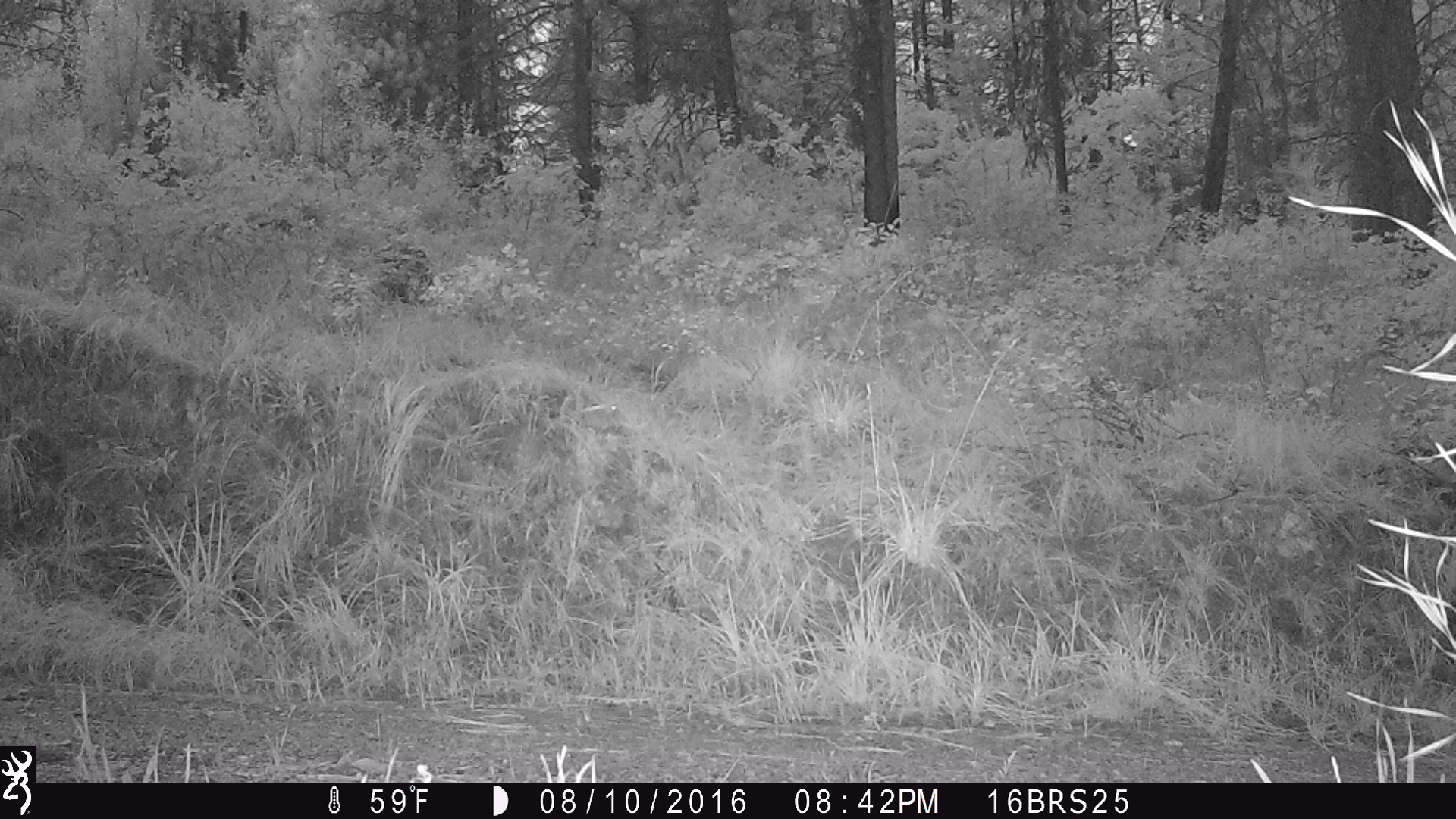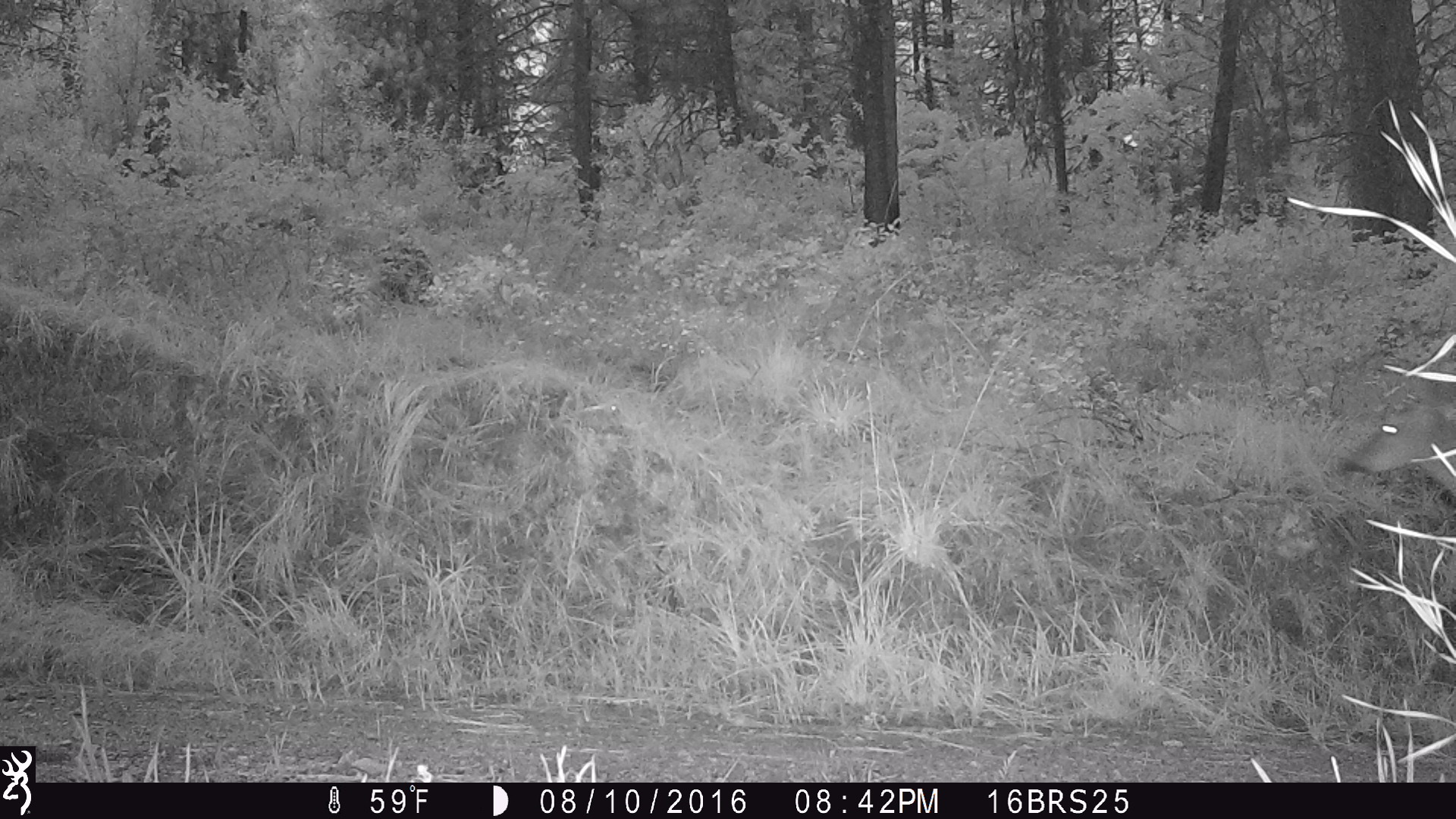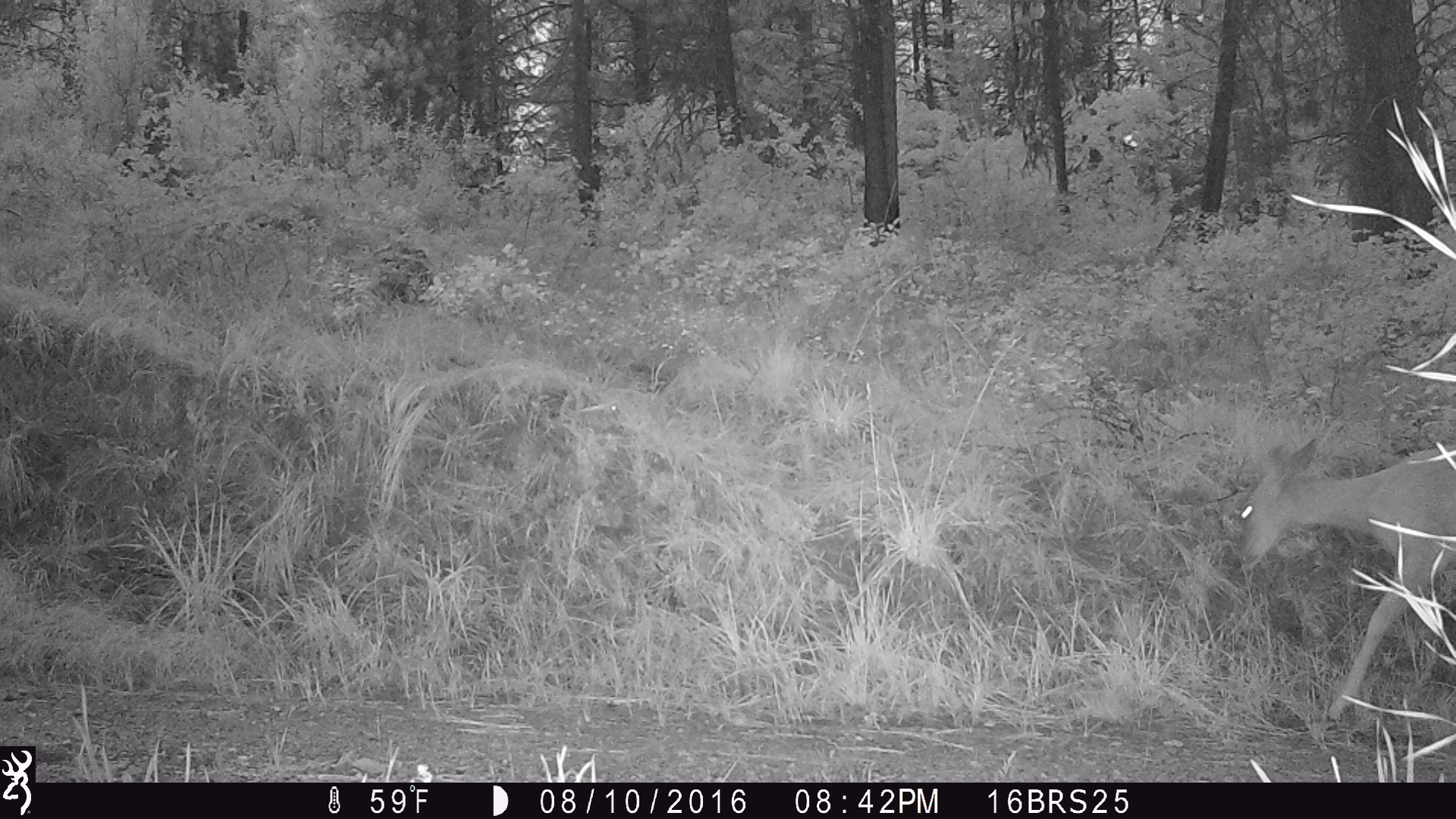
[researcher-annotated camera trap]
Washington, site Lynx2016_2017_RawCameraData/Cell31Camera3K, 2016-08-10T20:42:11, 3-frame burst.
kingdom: Animalia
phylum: Chordata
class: Mammalia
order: Artiodactyla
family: Cervidae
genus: Odocoileus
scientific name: Odocoileus virginianus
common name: white-tailed deer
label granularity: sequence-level